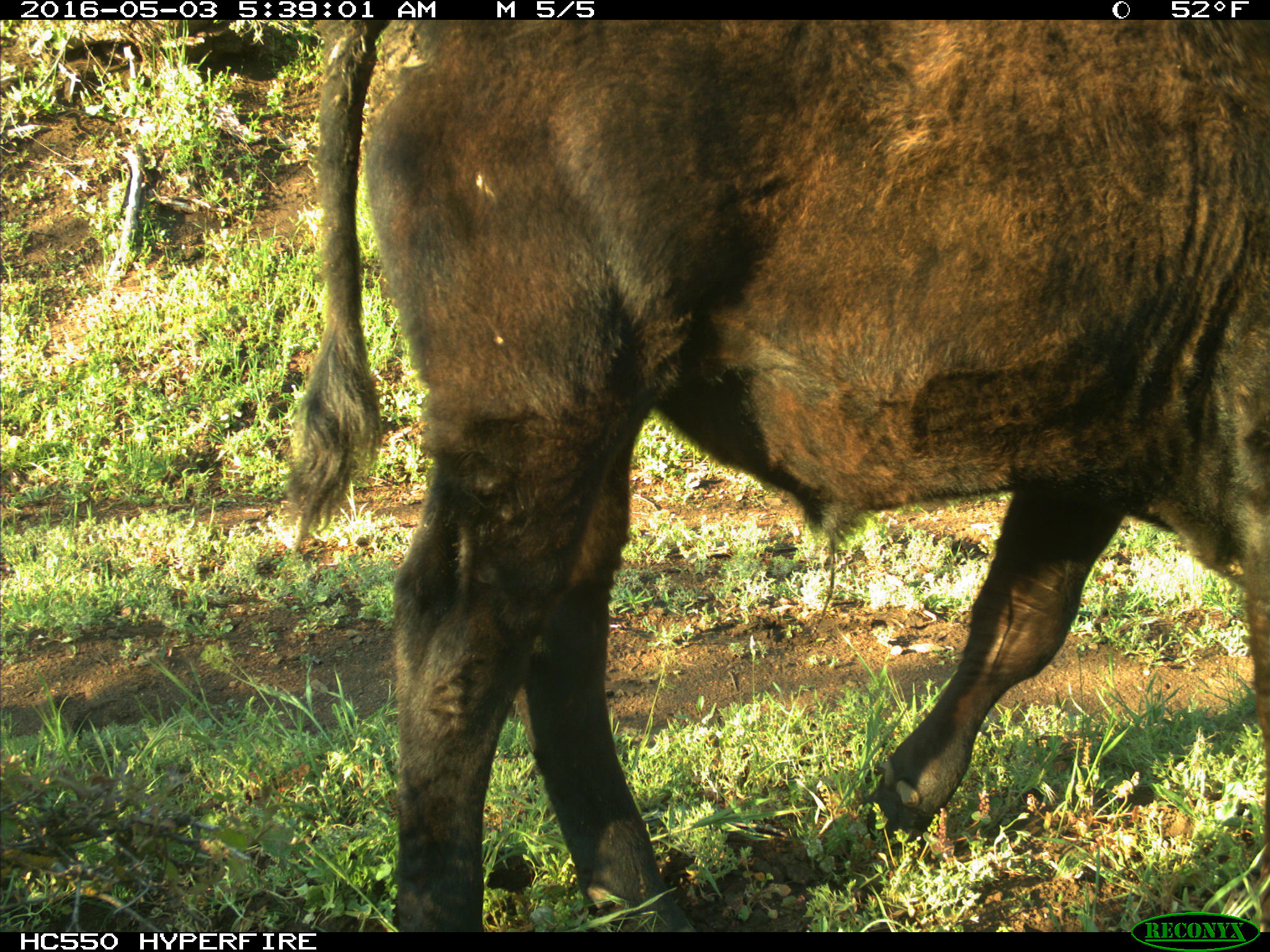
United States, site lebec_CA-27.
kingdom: Animalia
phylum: Chordata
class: Mammalia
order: Artiodactyla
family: Bovidae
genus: Bos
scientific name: Bos taurus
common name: domestic cow